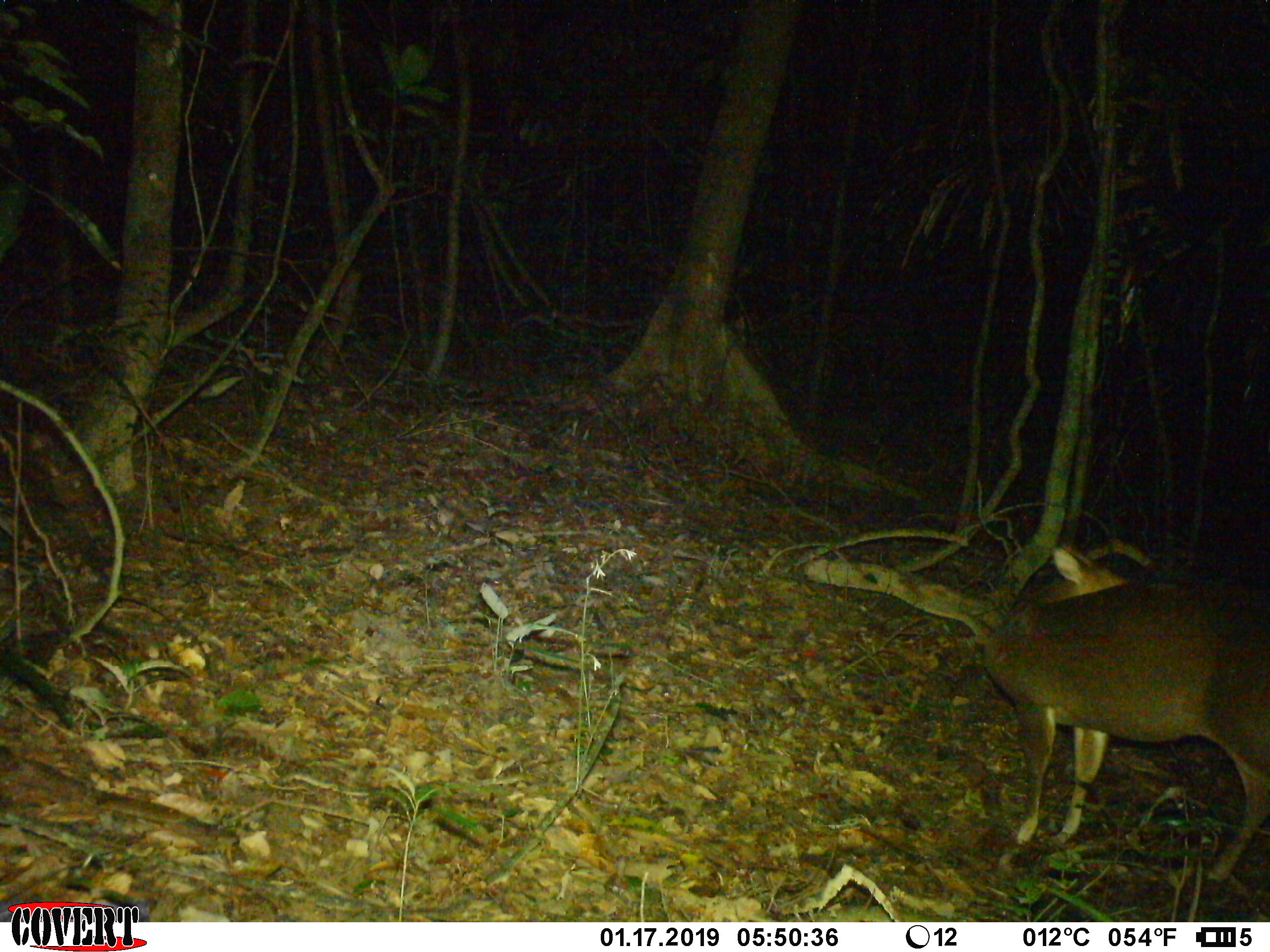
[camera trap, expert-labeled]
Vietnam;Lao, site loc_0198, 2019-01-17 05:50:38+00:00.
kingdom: Animalia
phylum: Chordata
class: Mammalia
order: Artiodactyla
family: Cervidae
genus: Muntiacus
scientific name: Muntiacus vuquangensis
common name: large-antlered muntjac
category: large antlered muntjac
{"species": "large antlered muntjac (large-antlered muntjac) (Muntiacus vuquangensis)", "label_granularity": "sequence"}